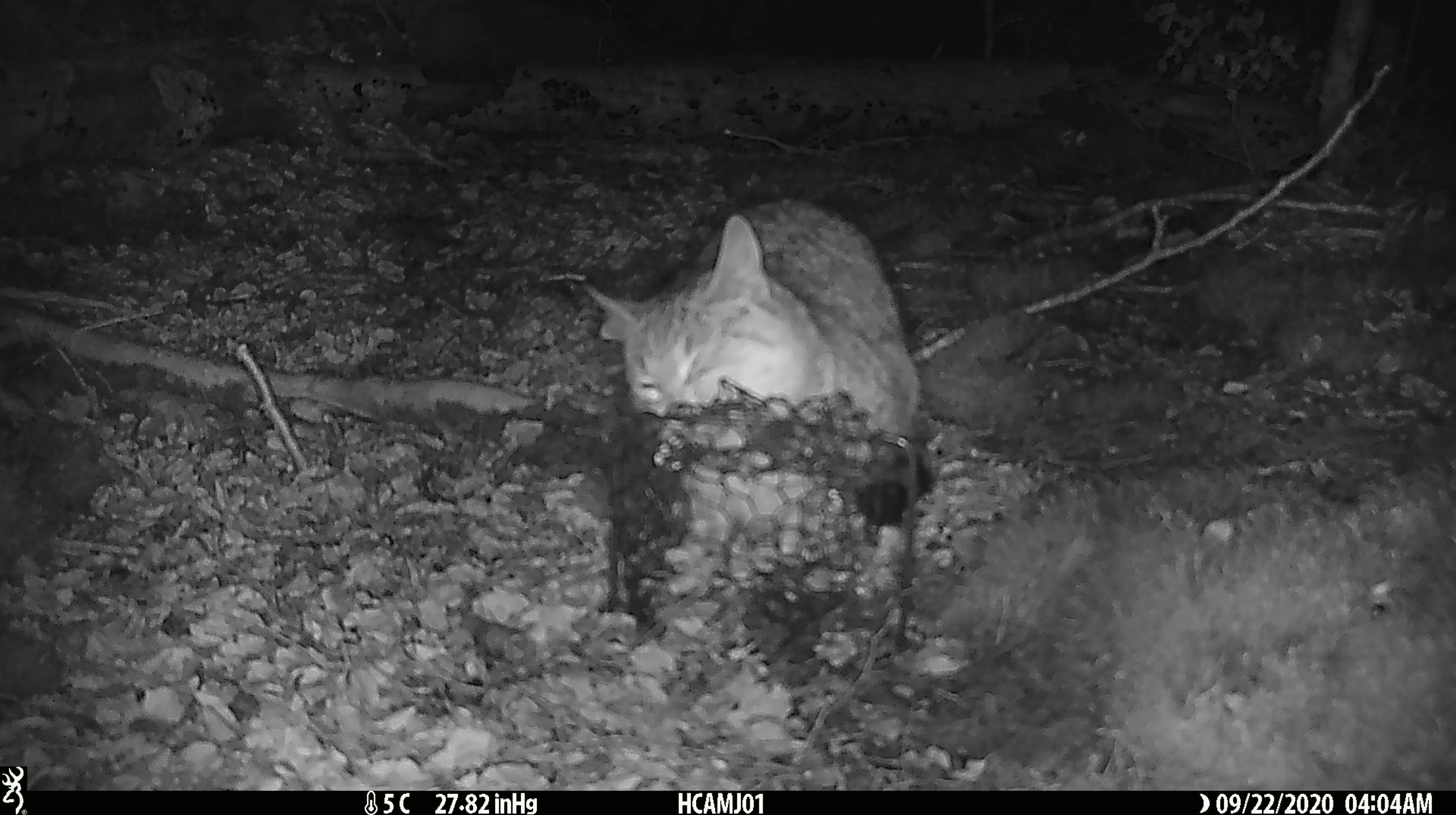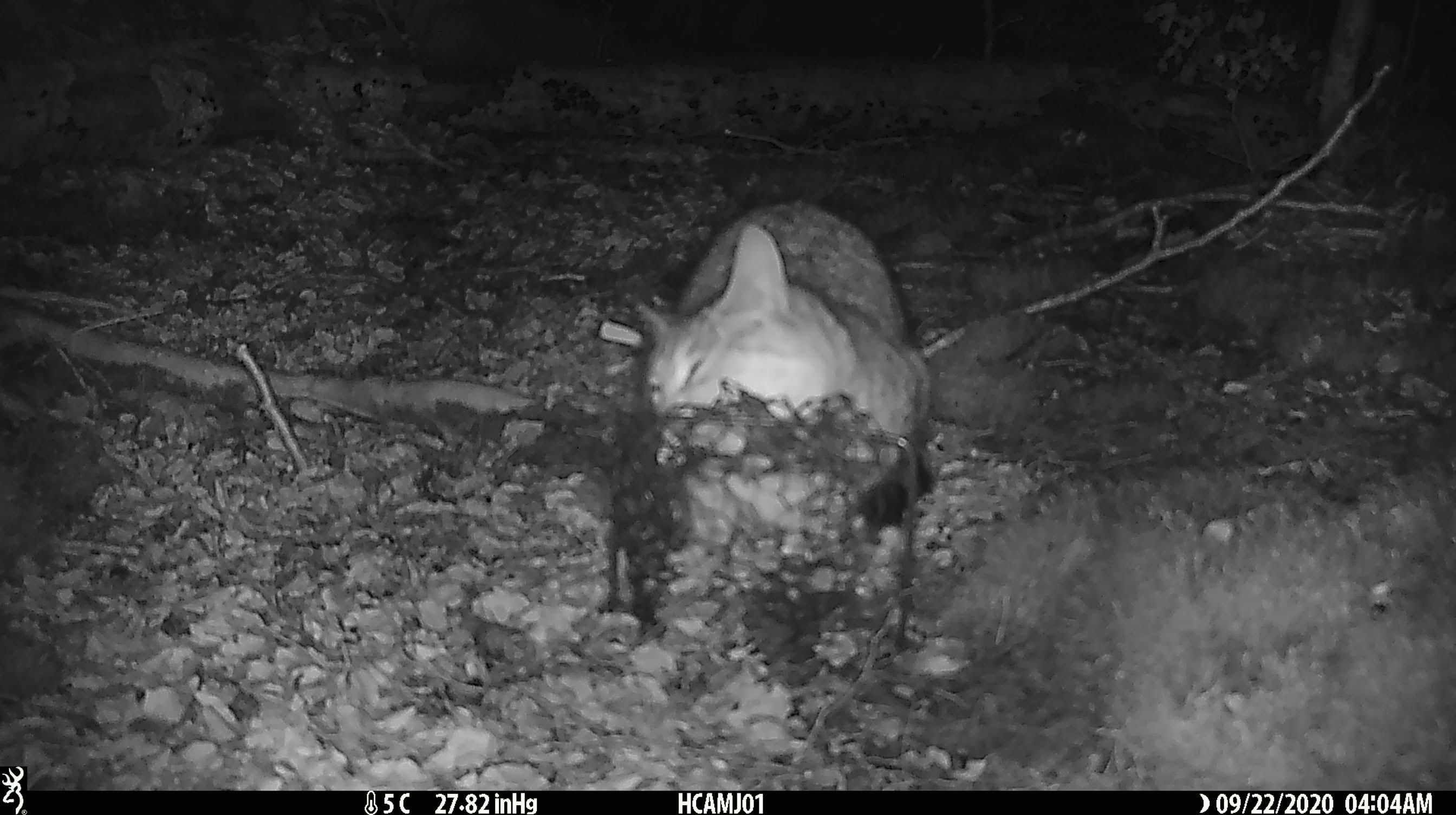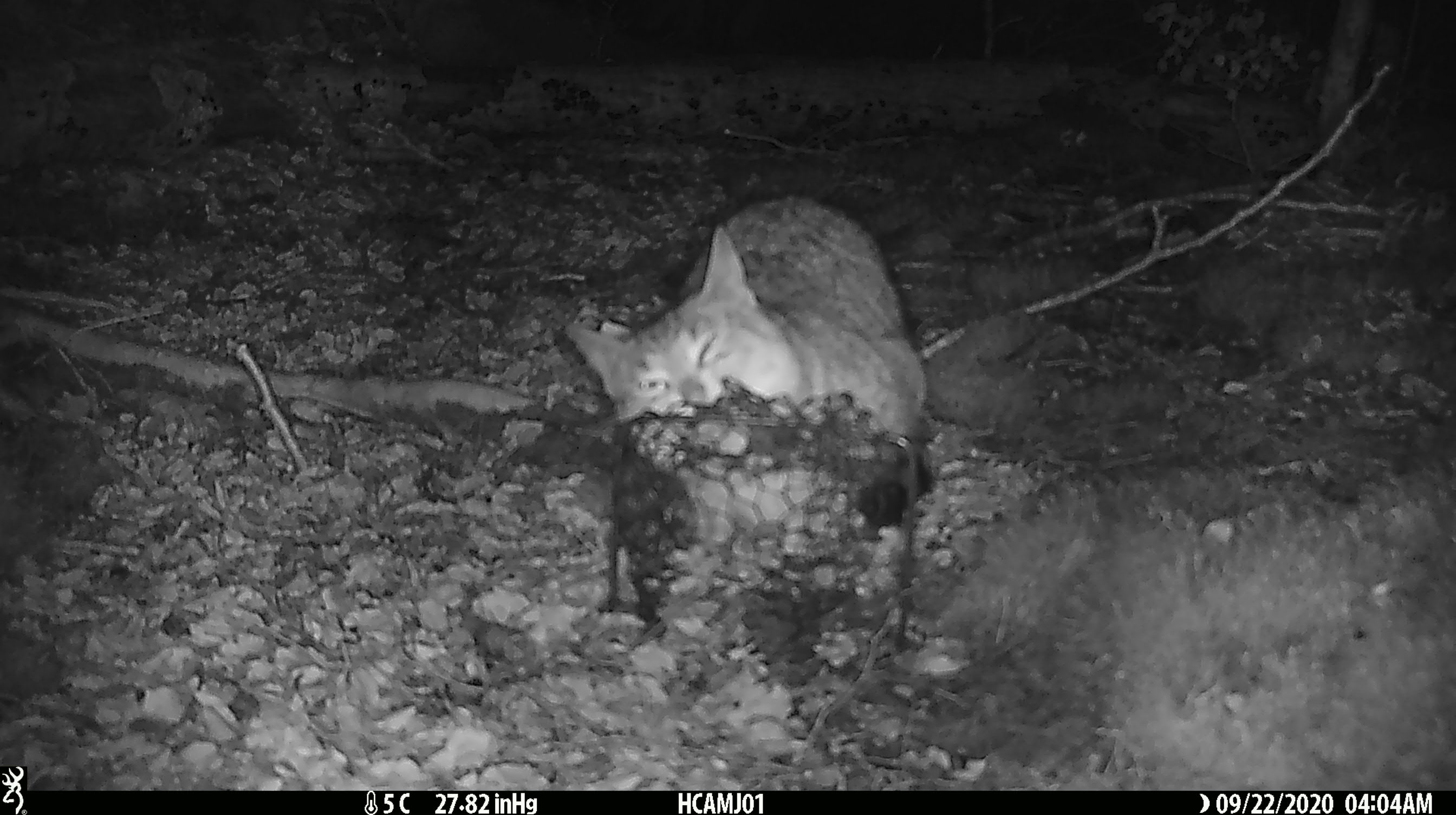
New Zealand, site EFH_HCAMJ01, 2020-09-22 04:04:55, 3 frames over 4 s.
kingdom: Animalia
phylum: Chordata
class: Mammalia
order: Carnivora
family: Felidae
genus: Felis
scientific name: Felis catus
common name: domestic cat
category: cat